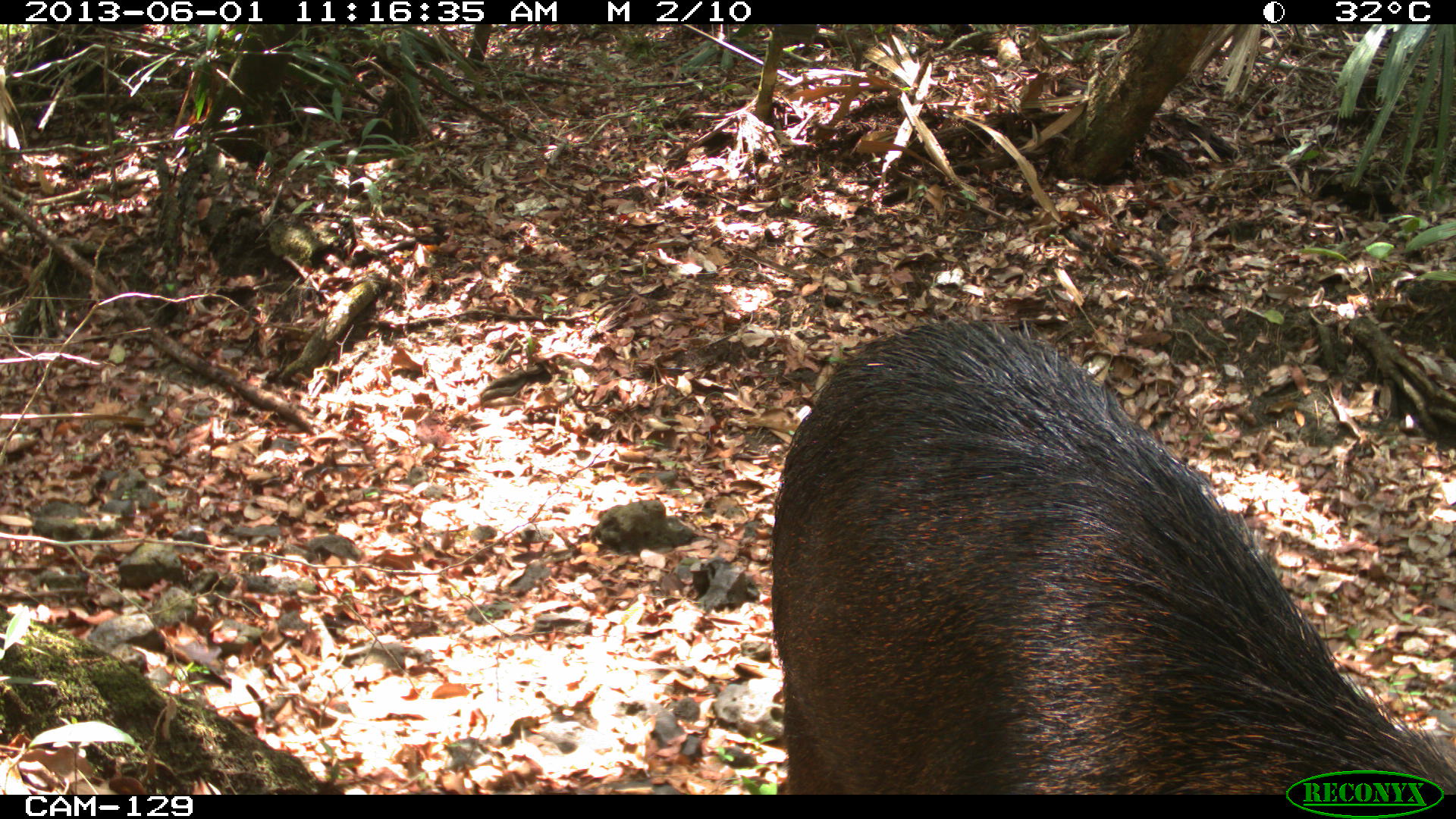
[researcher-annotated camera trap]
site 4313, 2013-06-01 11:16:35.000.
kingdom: Animalia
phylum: Chordata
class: Mammalia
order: Artiodactyla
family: Tayassuidae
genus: Tayassu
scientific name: Tayassu pecari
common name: white-lipped peccary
Tayassu pecari (white-lipped peccary), count 6.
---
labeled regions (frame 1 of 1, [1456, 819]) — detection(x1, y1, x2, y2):
tayassu pecari: detection(765, 312, 1453, 793)